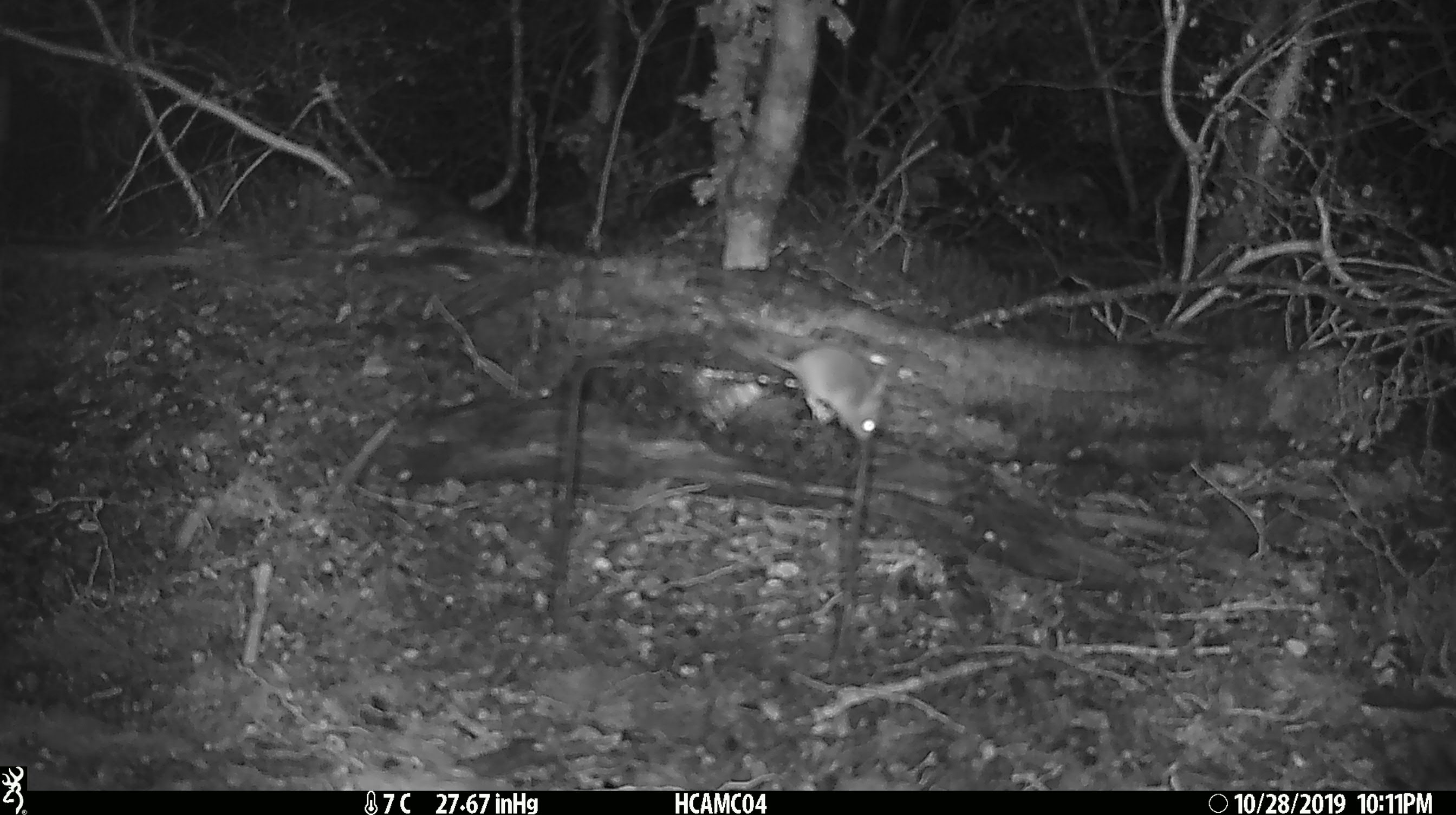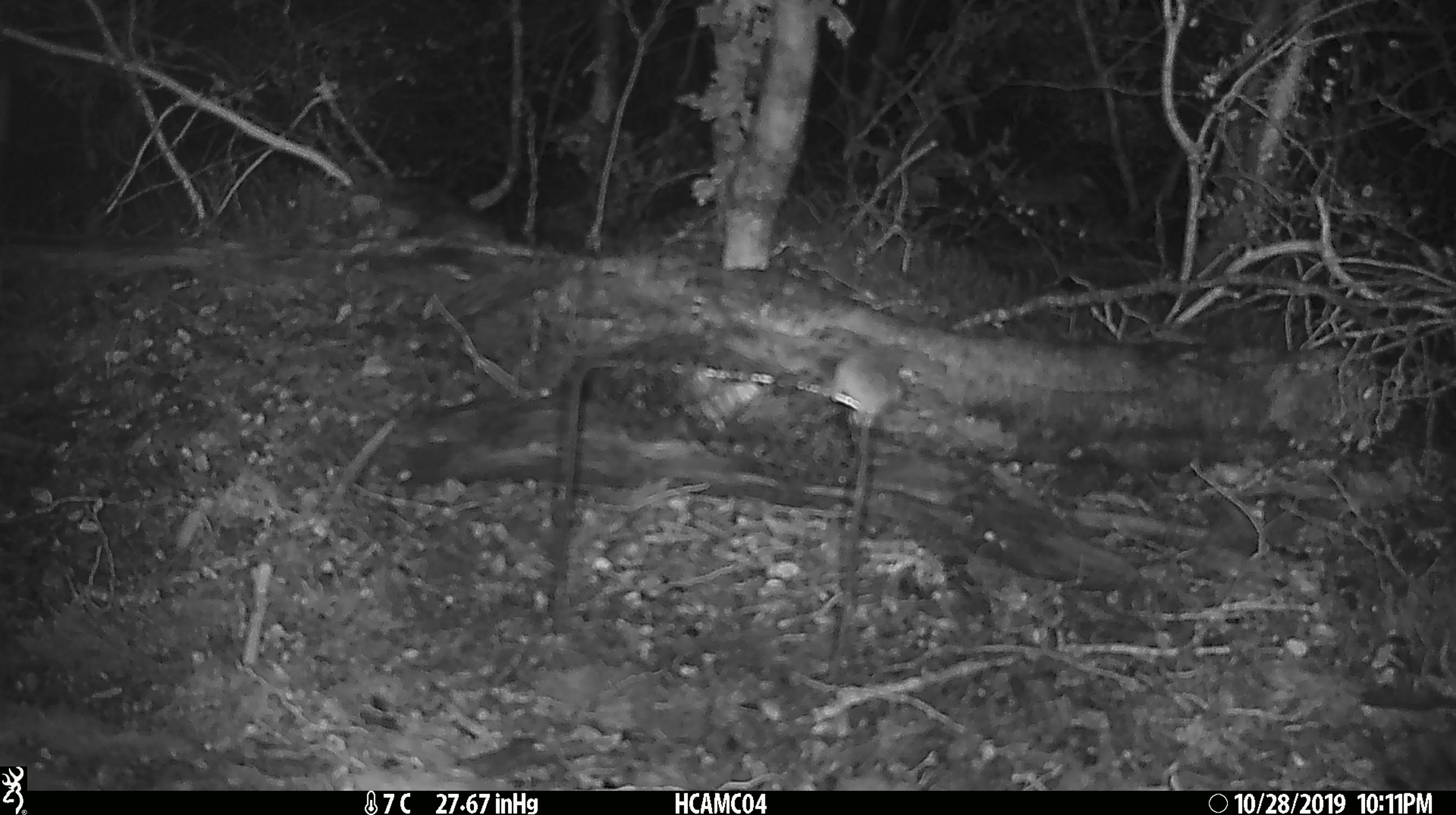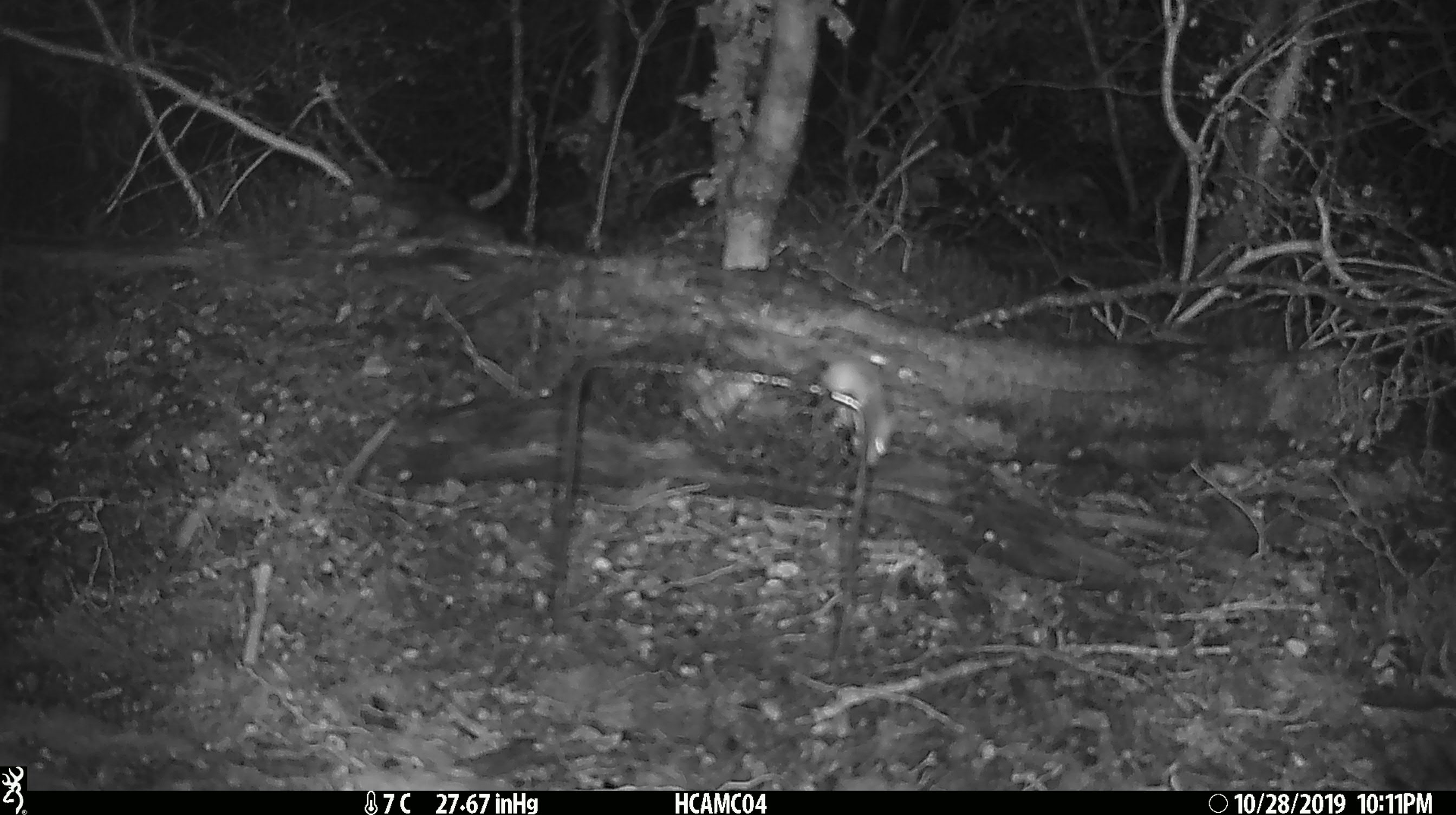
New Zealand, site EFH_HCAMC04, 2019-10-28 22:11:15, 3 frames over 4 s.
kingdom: Animalia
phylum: Chordata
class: Mammalia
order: Rodentia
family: Muridae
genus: Mus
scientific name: Mus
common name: mouse